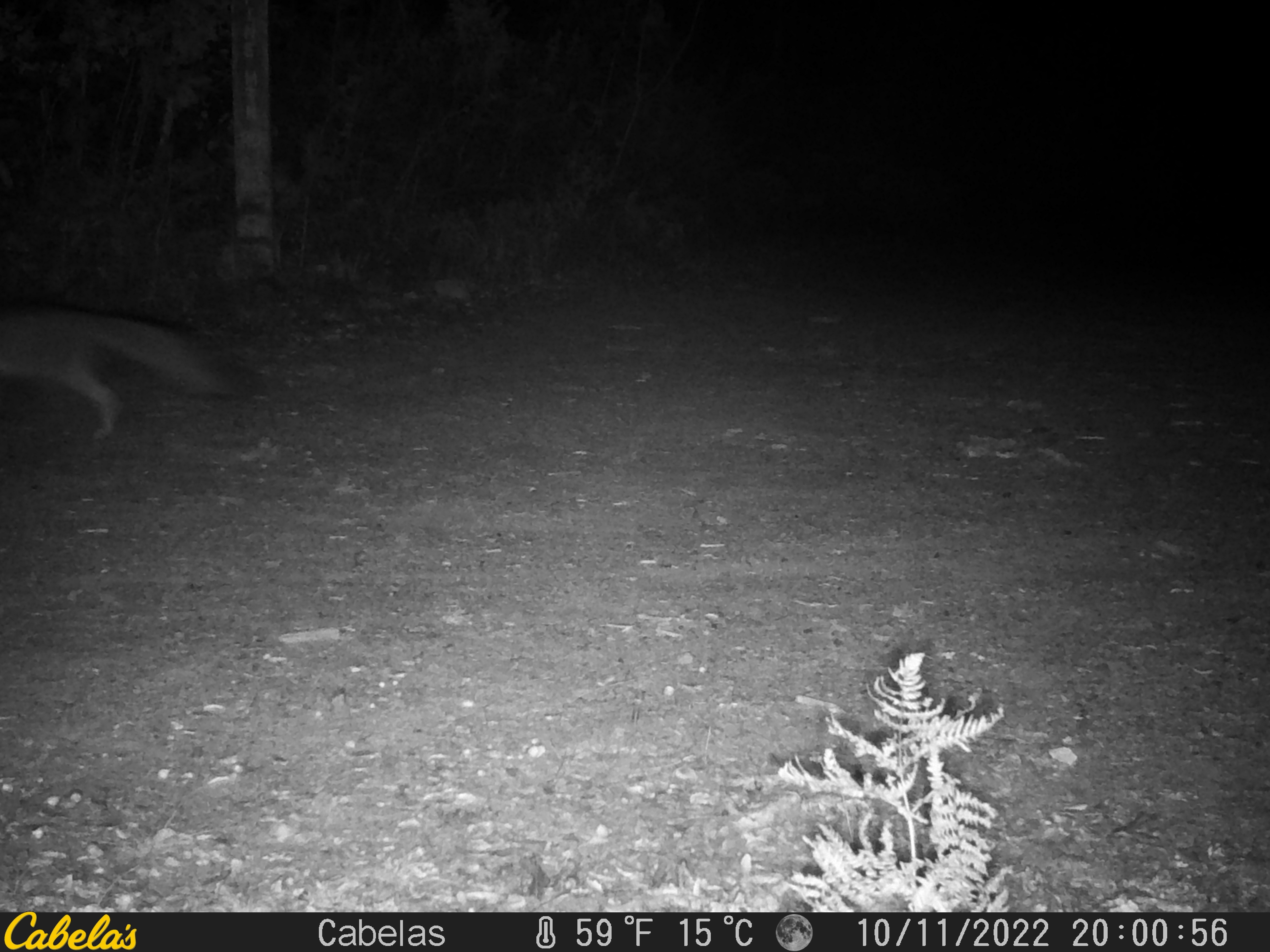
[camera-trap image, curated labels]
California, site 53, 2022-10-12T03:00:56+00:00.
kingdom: Animalia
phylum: Chordata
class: Mammalia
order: Carnivora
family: Canidae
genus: Urocyon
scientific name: Urocyon cinereoargenteus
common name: gray fox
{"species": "gray fox (Urocyon cinereoargenteus)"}